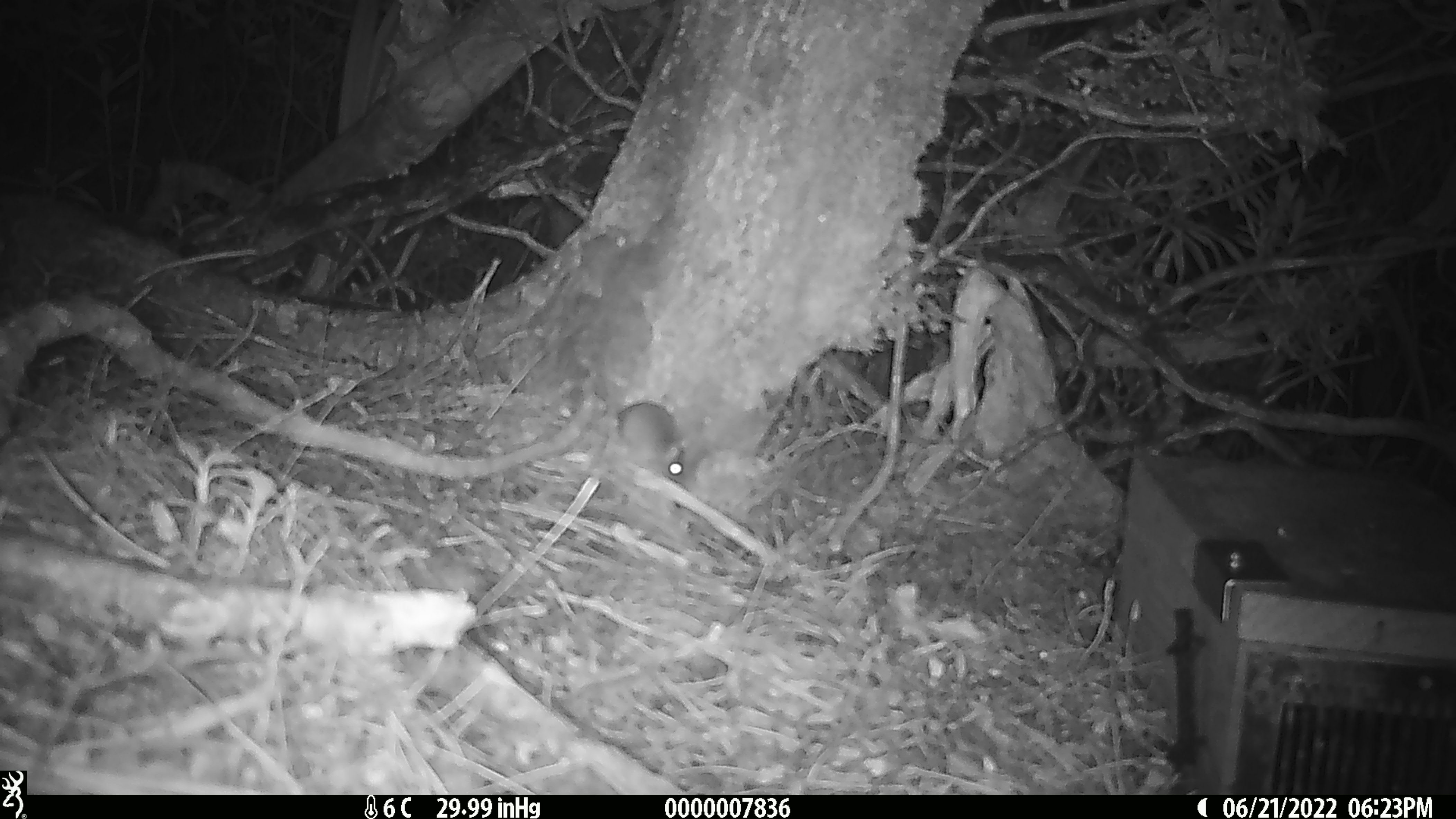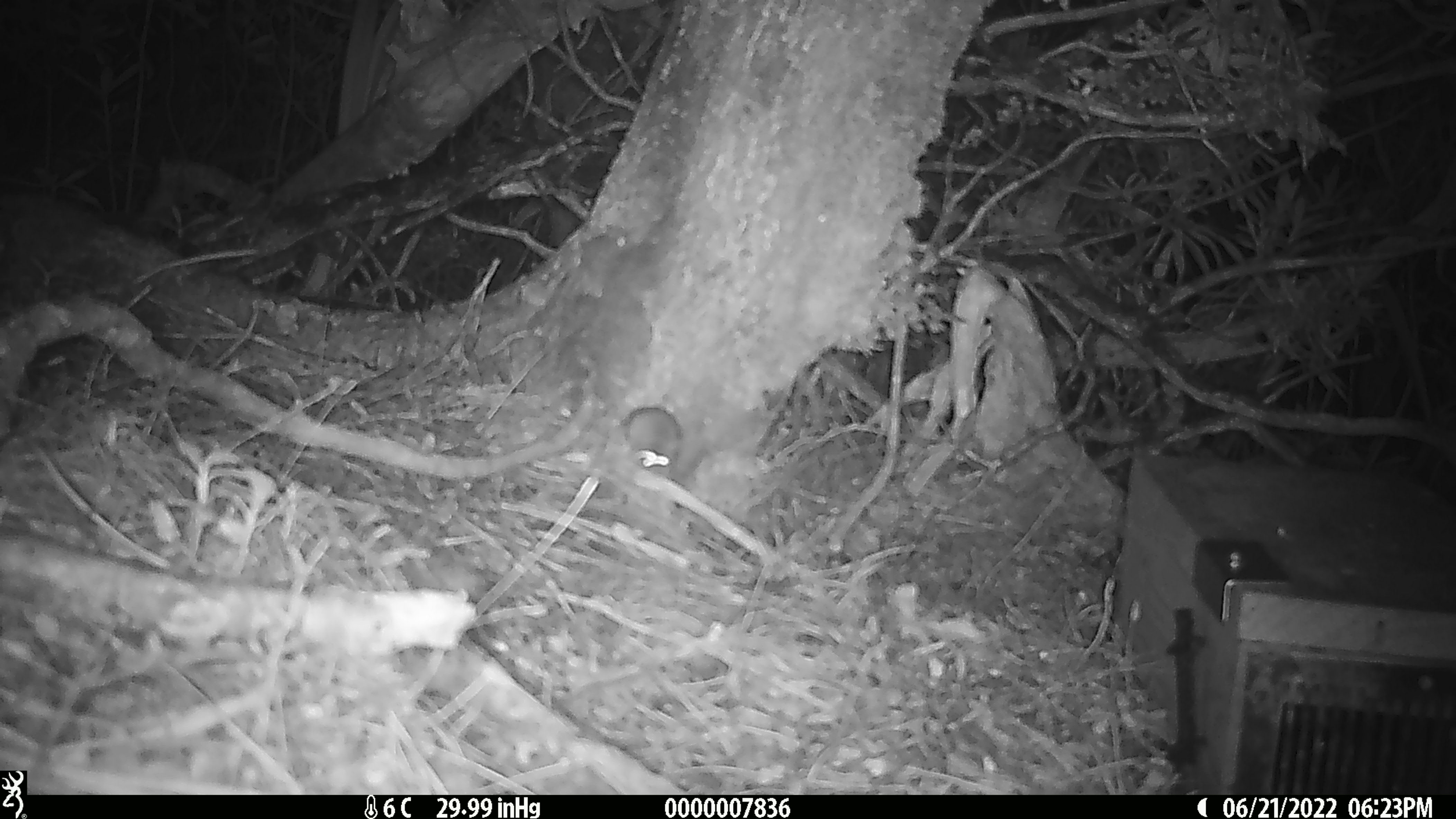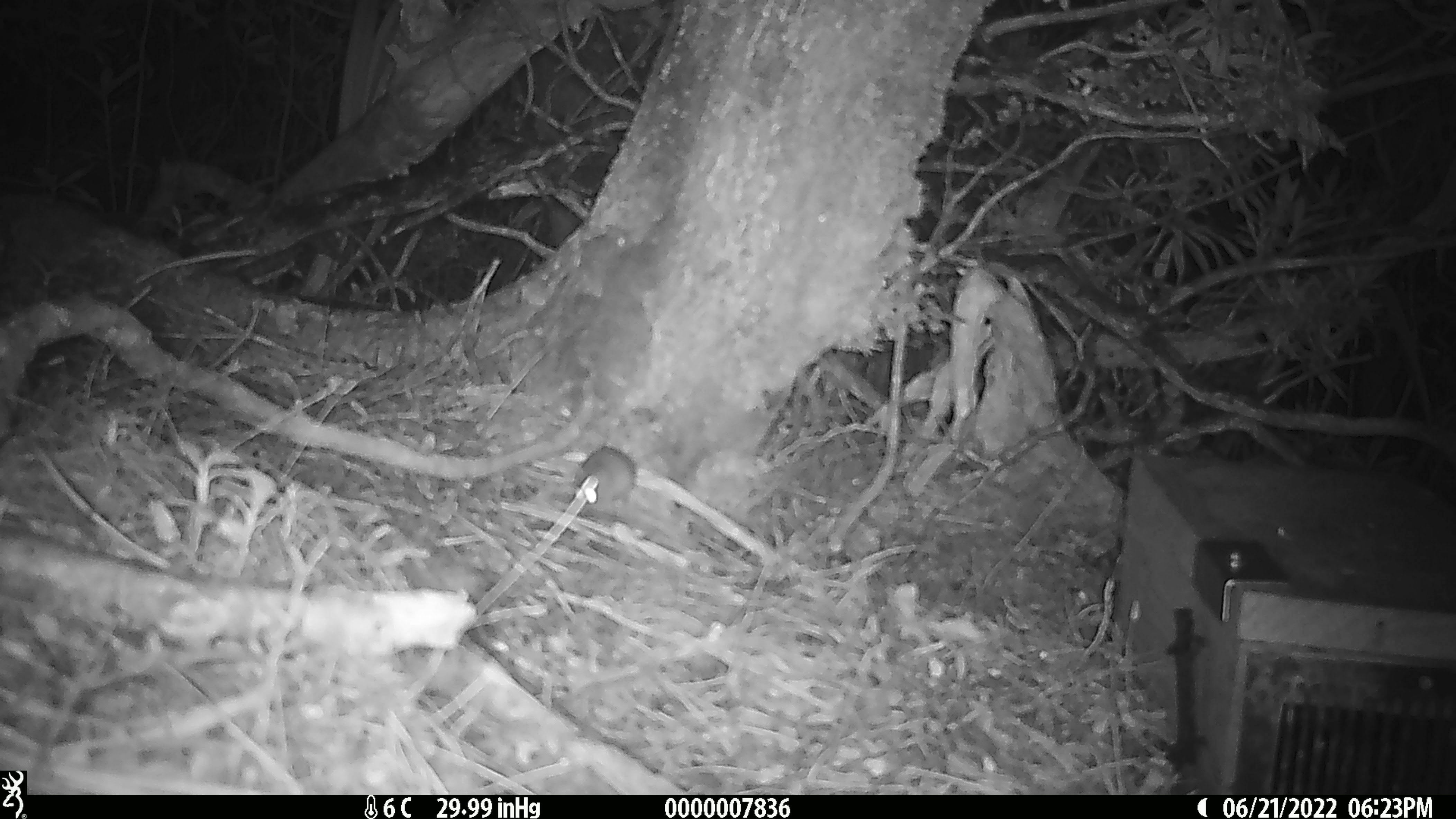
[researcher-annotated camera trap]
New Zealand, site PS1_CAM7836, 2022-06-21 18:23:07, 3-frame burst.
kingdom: Animalia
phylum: Chordata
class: Mammalia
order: Rodentia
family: Muridae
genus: Mus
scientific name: Mus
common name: mouse